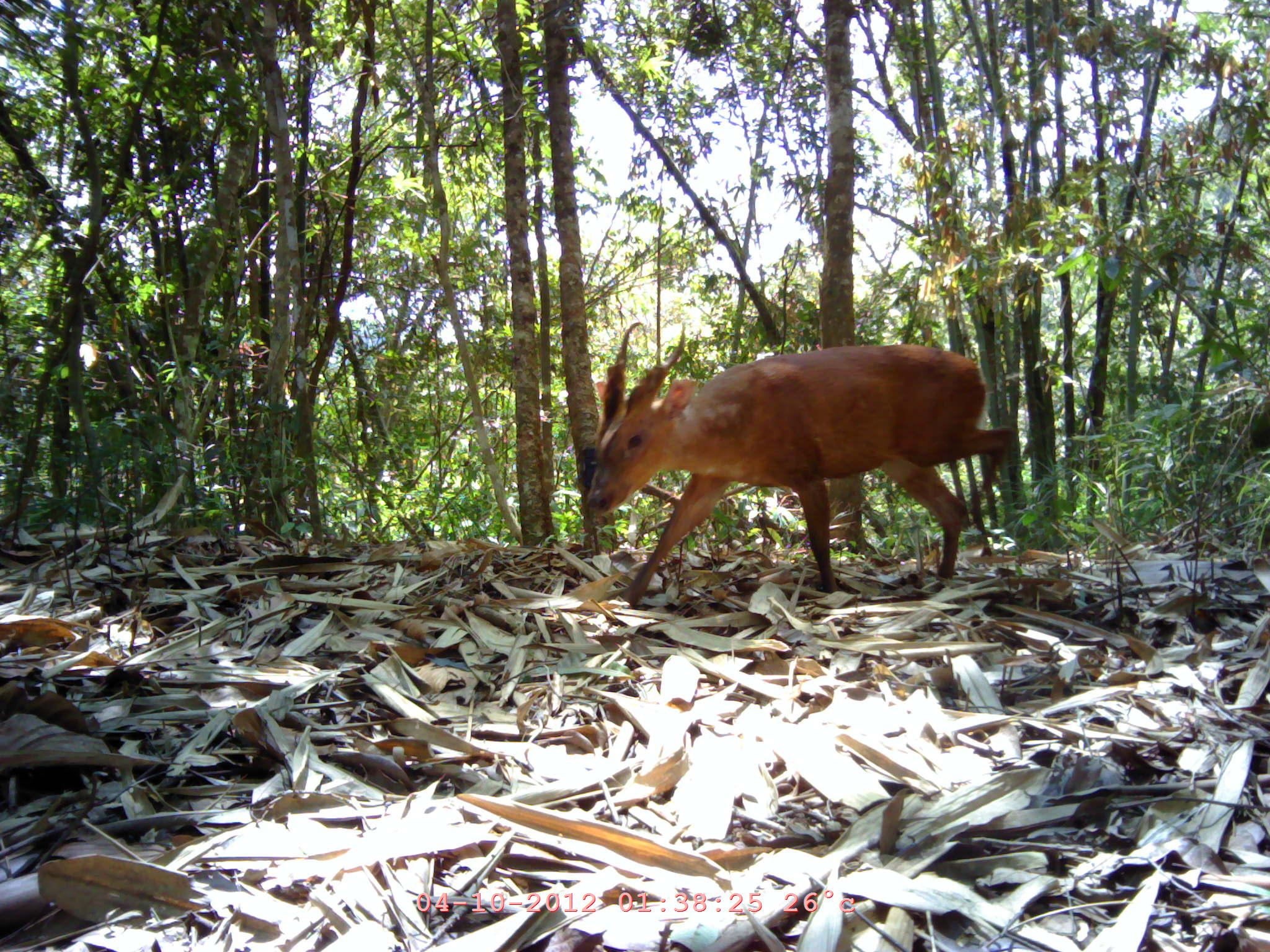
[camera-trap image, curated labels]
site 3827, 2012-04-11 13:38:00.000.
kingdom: Animalia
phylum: Chordata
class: Mammalia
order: Artiodactyla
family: Cervidae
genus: Muntiacus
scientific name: Muntiacus muntjak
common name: southern red muntjac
Muntiacus muntjak (southern red muntjac), count 1.